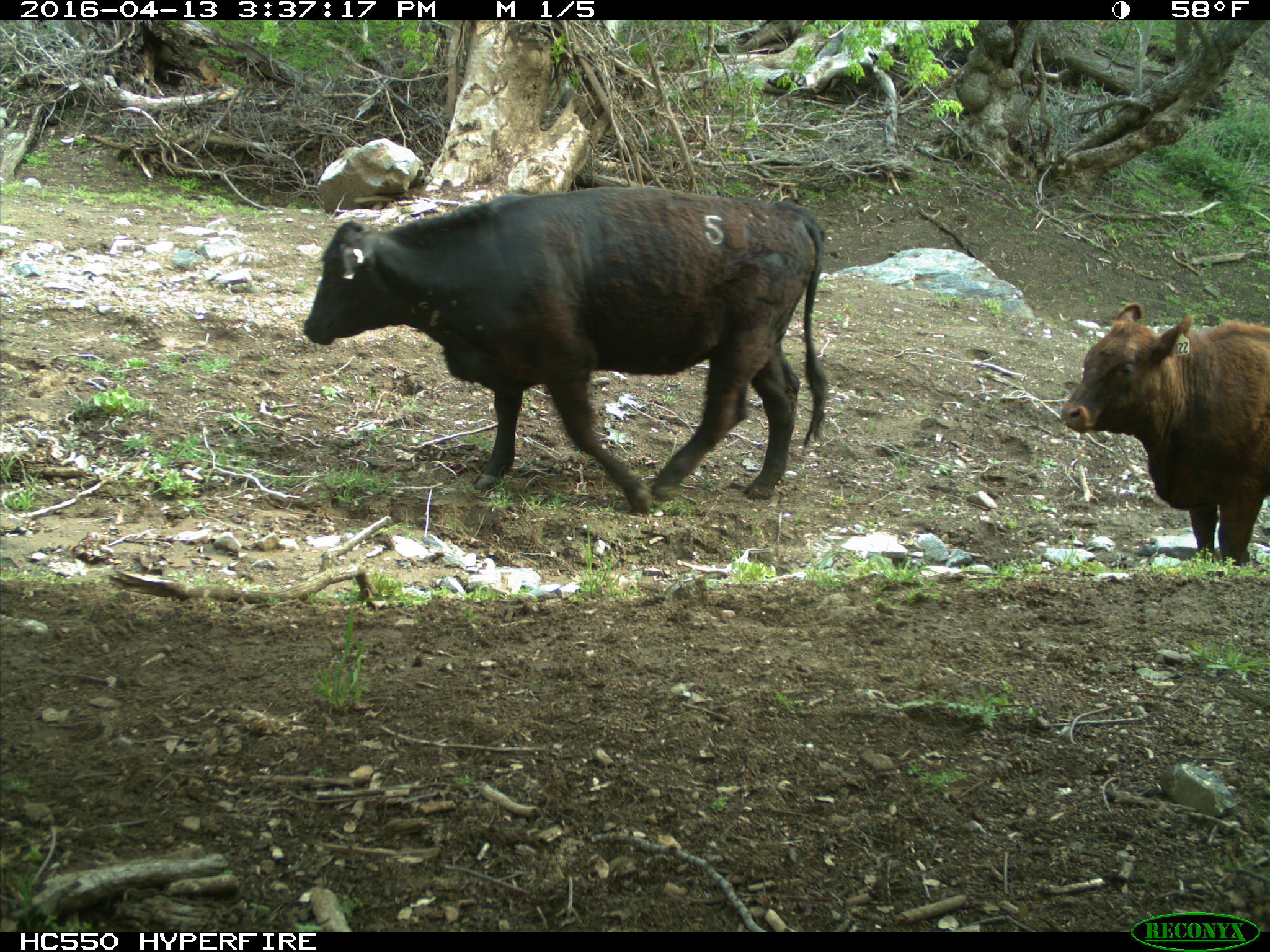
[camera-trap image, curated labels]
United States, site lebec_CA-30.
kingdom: Animalia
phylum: Chordata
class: Mammalia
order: Artiodactyla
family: Bovidae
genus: Bos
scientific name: Bos taurus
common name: domestic cow